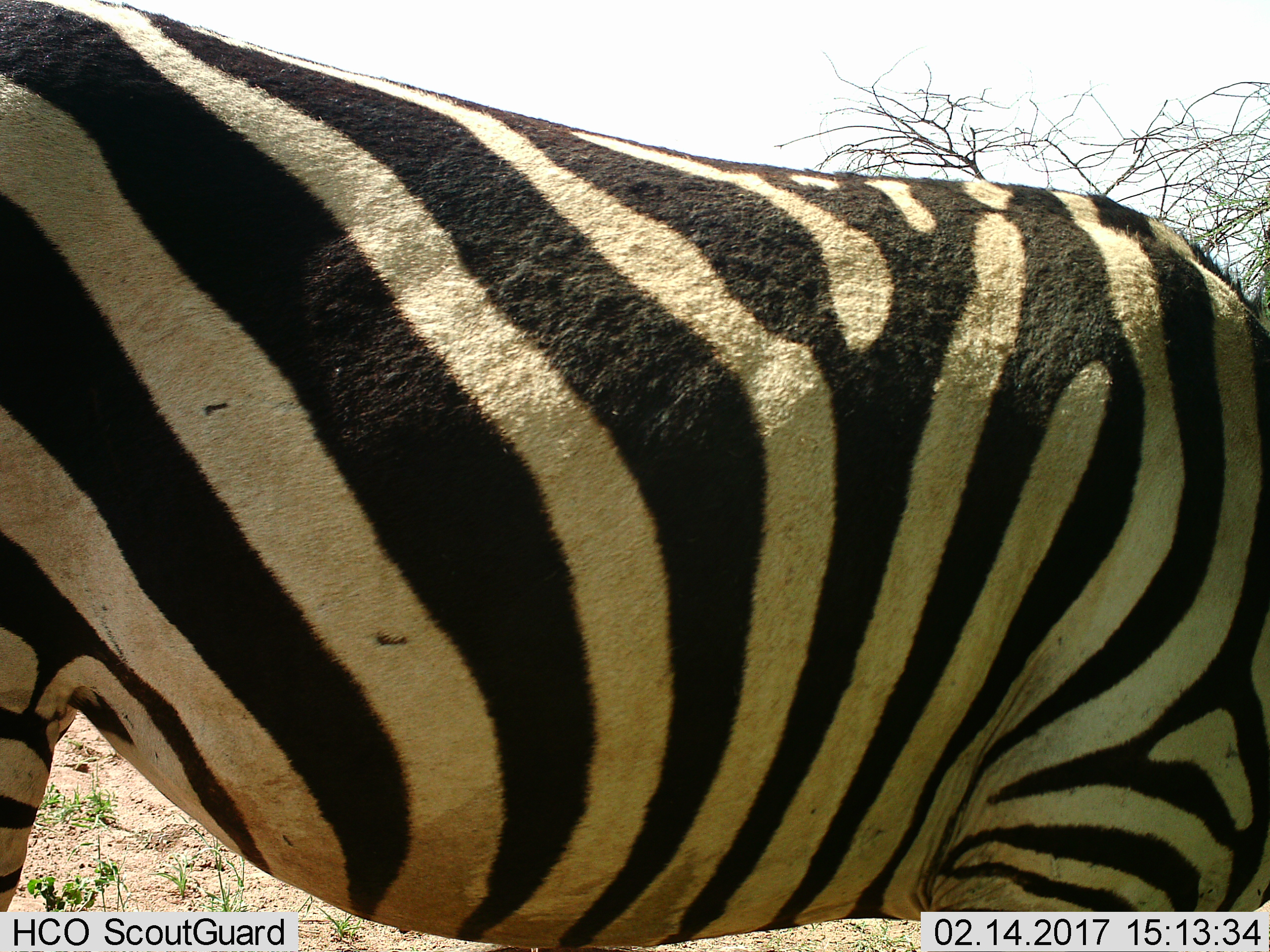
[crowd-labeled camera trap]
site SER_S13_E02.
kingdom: Animalia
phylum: Chordata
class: Mammalia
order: Perissodactyla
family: Equidae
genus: Equus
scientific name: Equus quagga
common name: plains zebra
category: zebraplains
Zebraplains (plains zebra) (Equus quagga), count 1. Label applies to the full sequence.